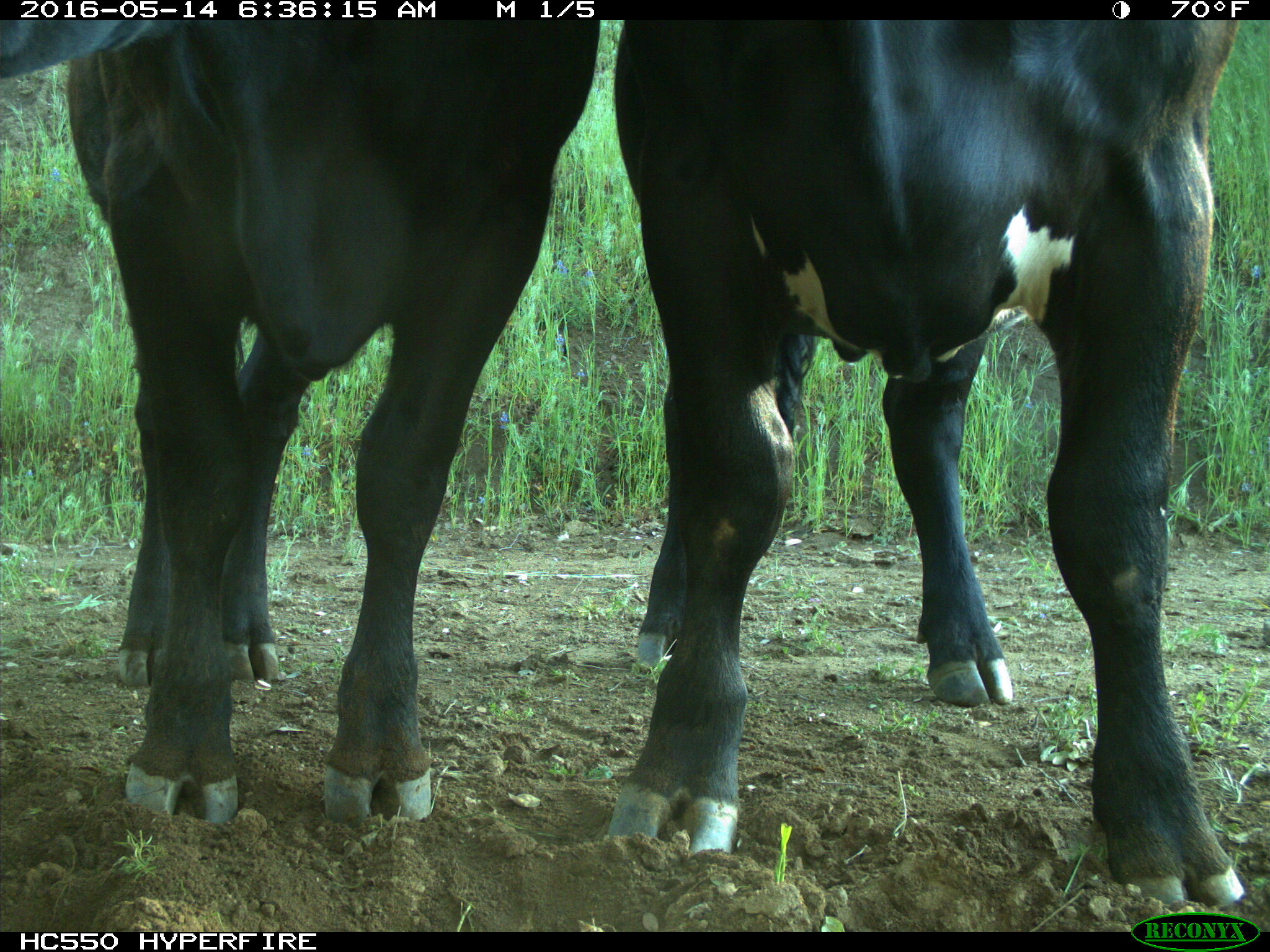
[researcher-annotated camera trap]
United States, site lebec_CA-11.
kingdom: Animalia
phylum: Chordata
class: Mammalia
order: Artiodactyla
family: Bovidae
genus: Bos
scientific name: Bos taurus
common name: domestic cow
Bos taurus (domestic cow).